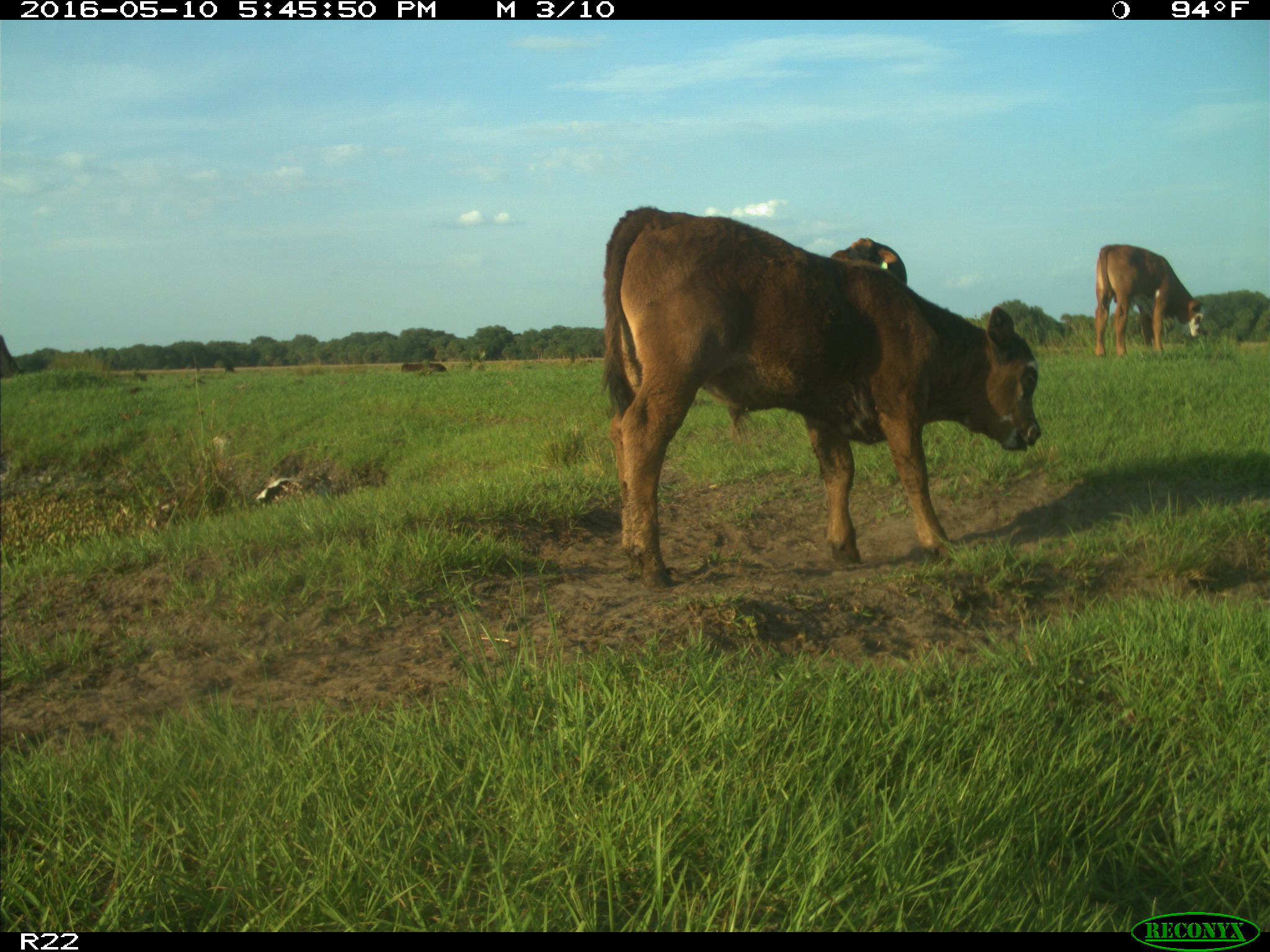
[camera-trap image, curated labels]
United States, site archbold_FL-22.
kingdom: Animalia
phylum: Chordata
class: Mammalia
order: Artiodactyla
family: Bovidae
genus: Bos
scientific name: Bos taurus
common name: domestic cow